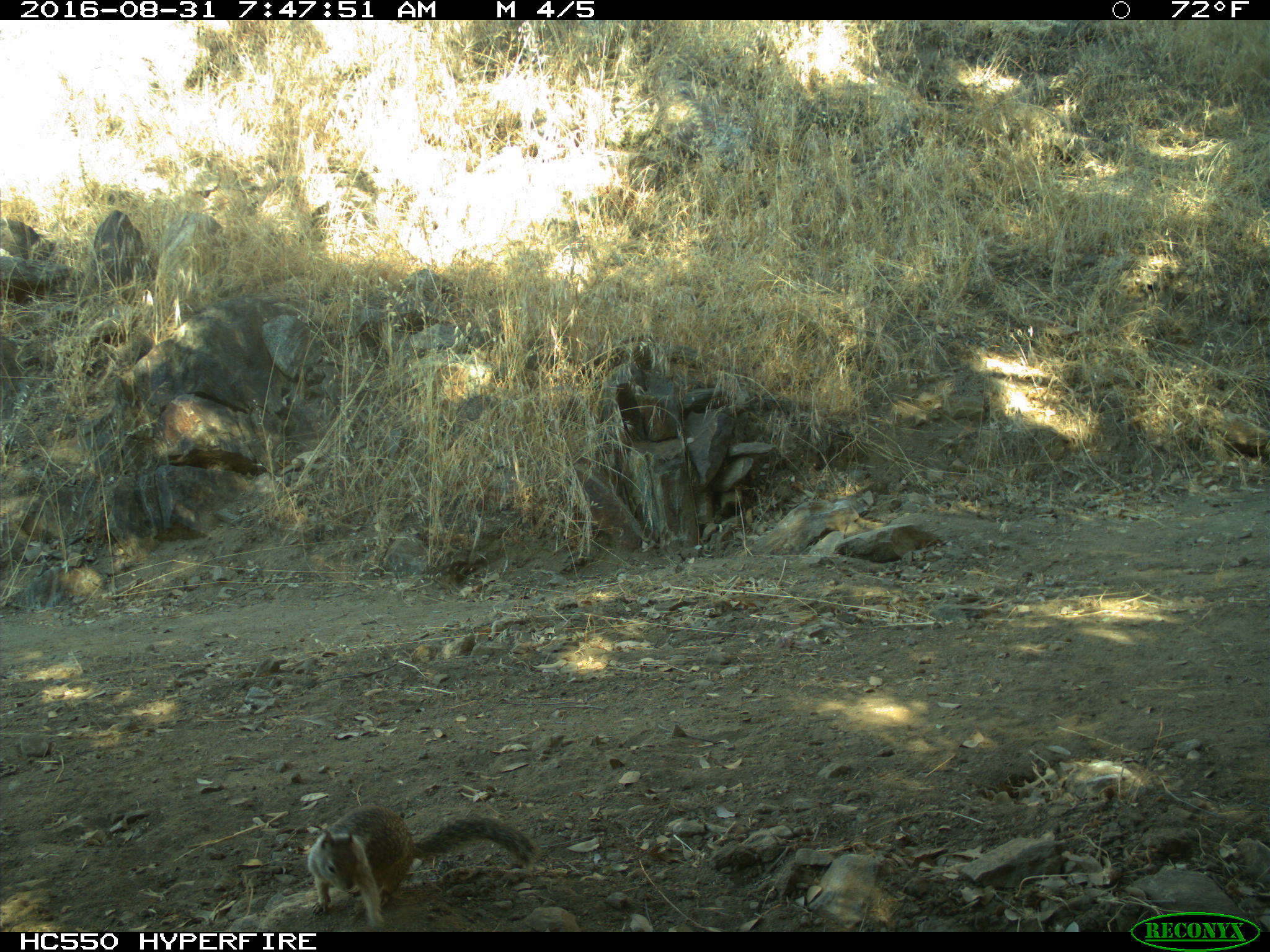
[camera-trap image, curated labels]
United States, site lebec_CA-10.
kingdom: Animalia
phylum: Chordata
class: Mammalia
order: Rodentia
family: Sciuridae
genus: Otospermophilus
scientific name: Otospermophilus beecheyi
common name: california ground squirrel